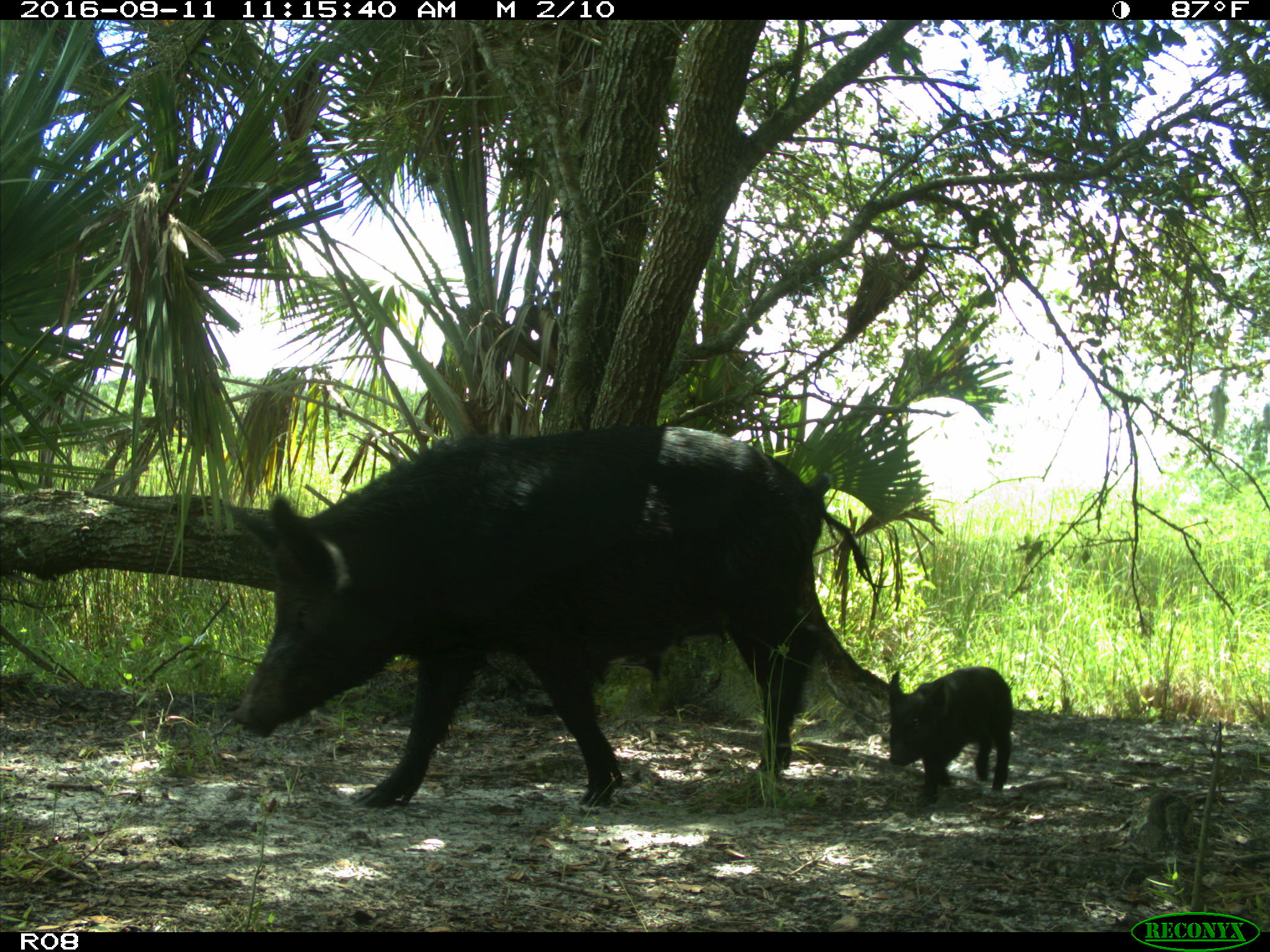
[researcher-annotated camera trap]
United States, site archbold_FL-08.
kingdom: Animalia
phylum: Chordata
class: Mammalia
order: Artiodactyla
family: Suidae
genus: Sus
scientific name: Sus scrofa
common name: wild boar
Sus scrofa (wild boar).